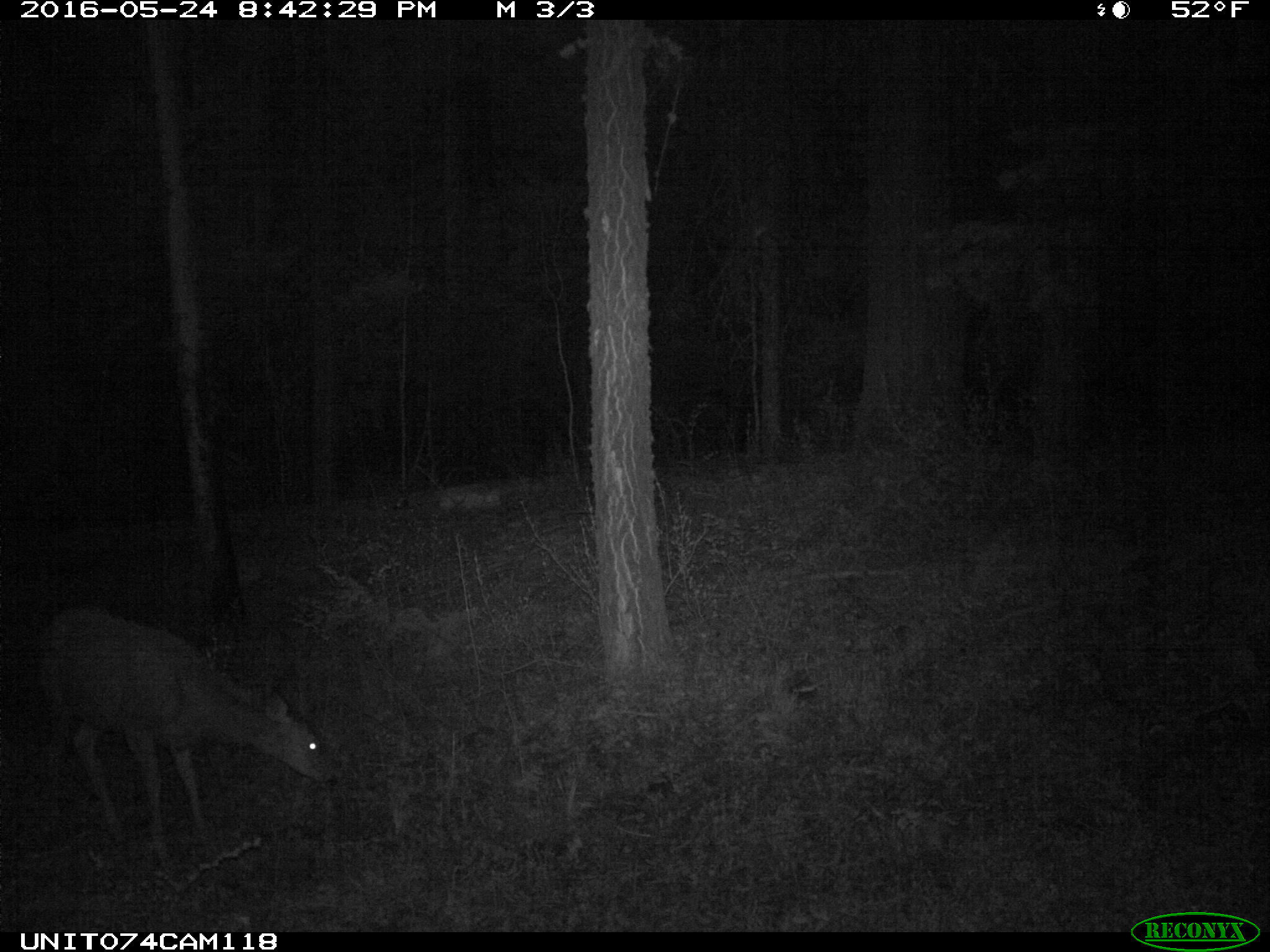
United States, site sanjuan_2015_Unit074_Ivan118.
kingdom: Animalia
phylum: Chordata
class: Mammalia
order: Artiodactyla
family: Cervidae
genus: Odocoileus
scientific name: Odocoileus hemionus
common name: mule deer